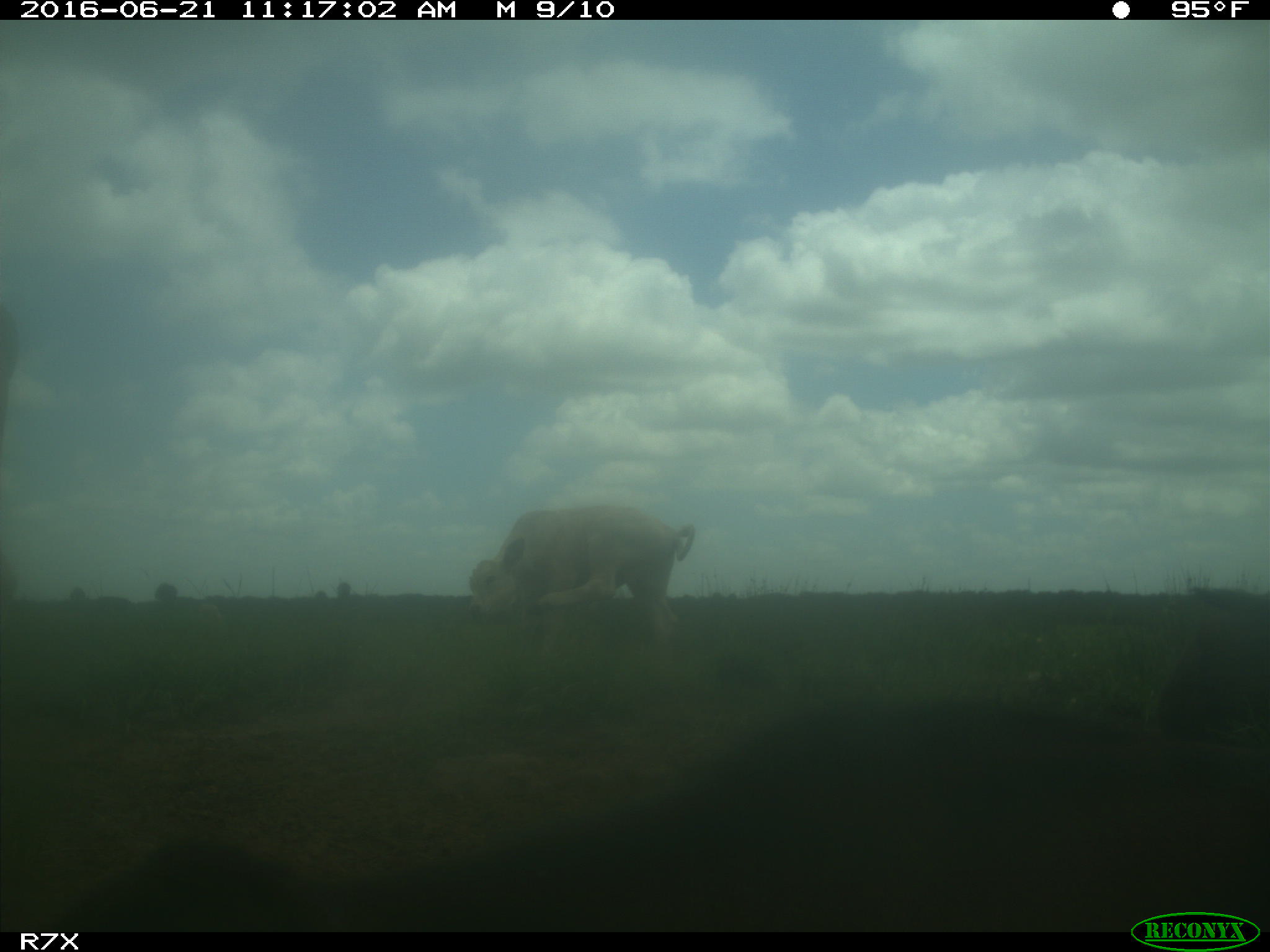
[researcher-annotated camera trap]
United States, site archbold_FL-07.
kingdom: Animalia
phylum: Chordata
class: Mammalia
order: Artiodactyla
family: Bovidae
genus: Bos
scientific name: Bos taurus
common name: domestic cow